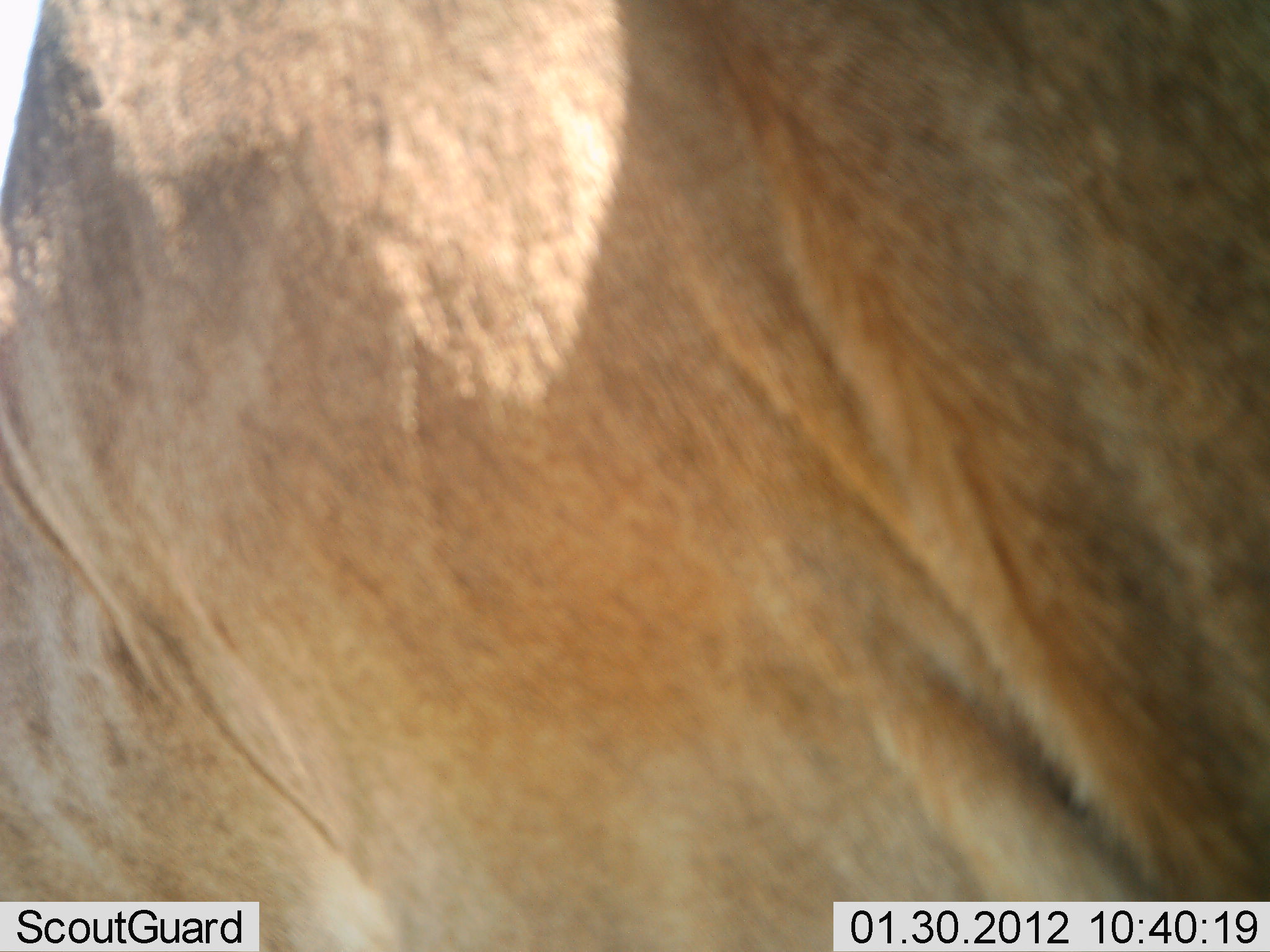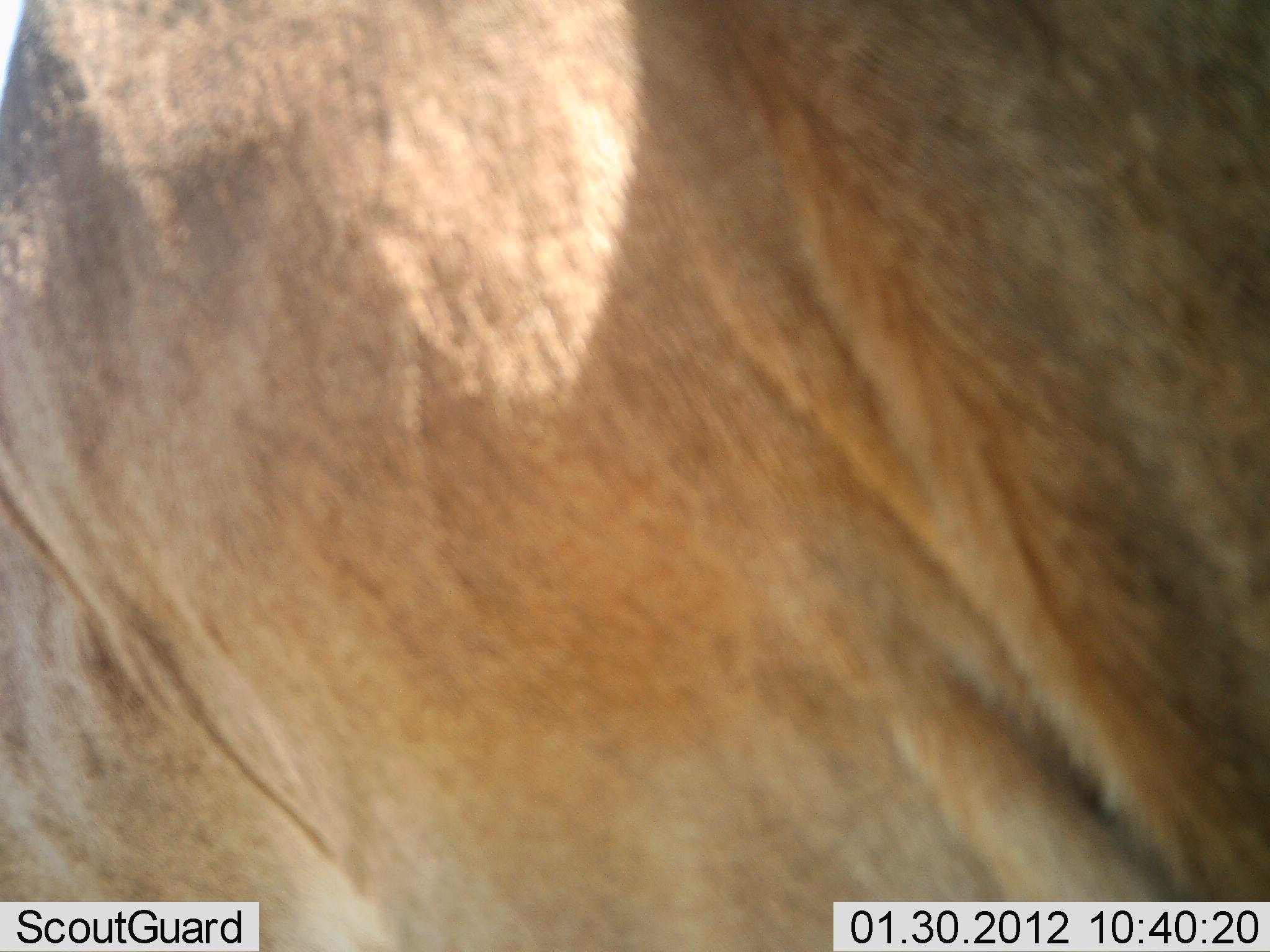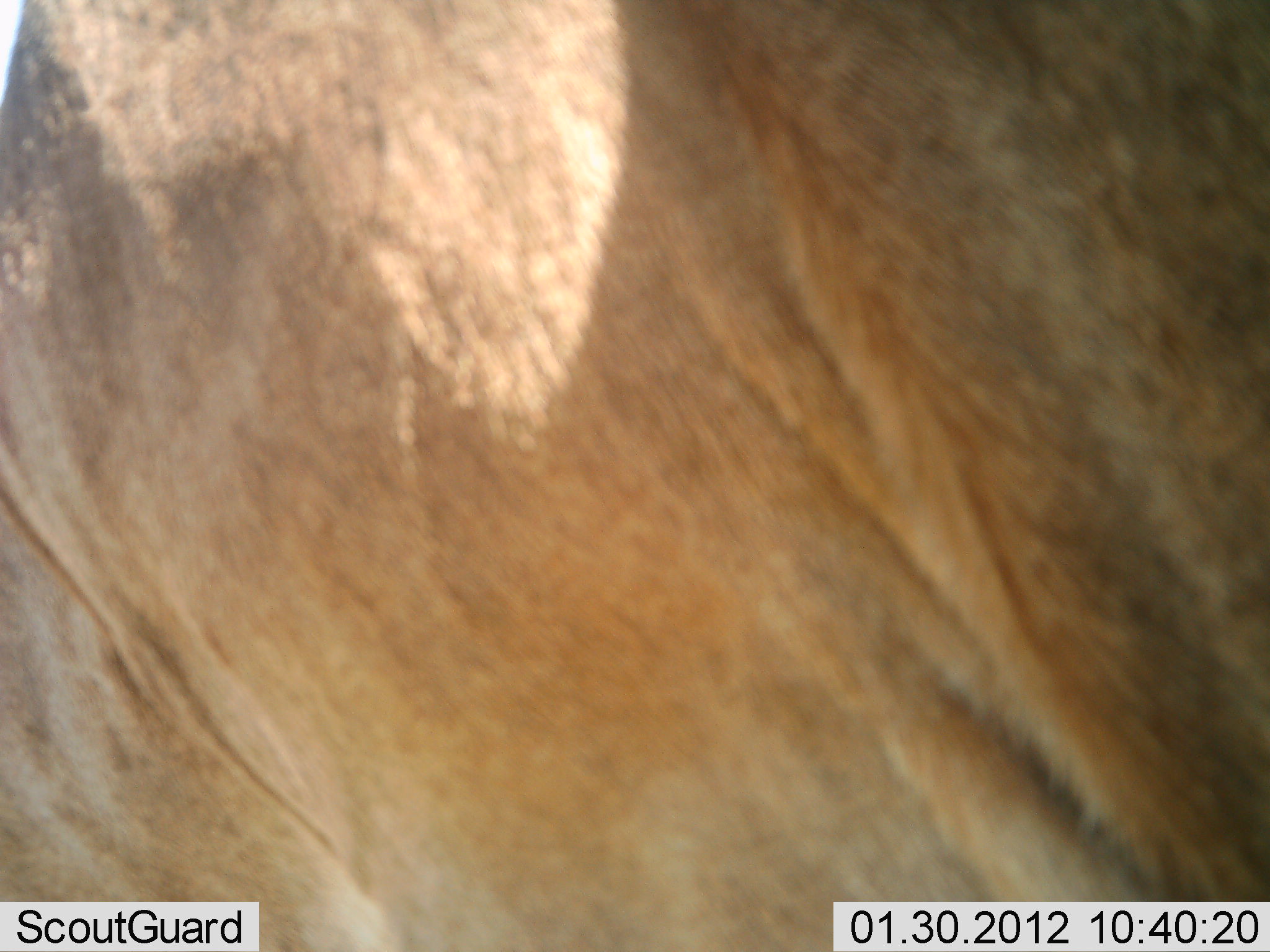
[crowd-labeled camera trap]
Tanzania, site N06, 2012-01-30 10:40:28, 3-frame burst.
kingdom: Animalia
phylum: Chordata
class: Mammalia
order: Artiodactyla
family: Bovidae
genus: Alcelaphus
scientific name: Alcelaphus buselaphus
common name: hartebeest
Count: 1.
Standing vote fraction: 100%.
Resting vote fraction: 0%.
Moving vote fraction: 0%.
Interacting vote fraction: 0%.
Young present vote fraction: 0%.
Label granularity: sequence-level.